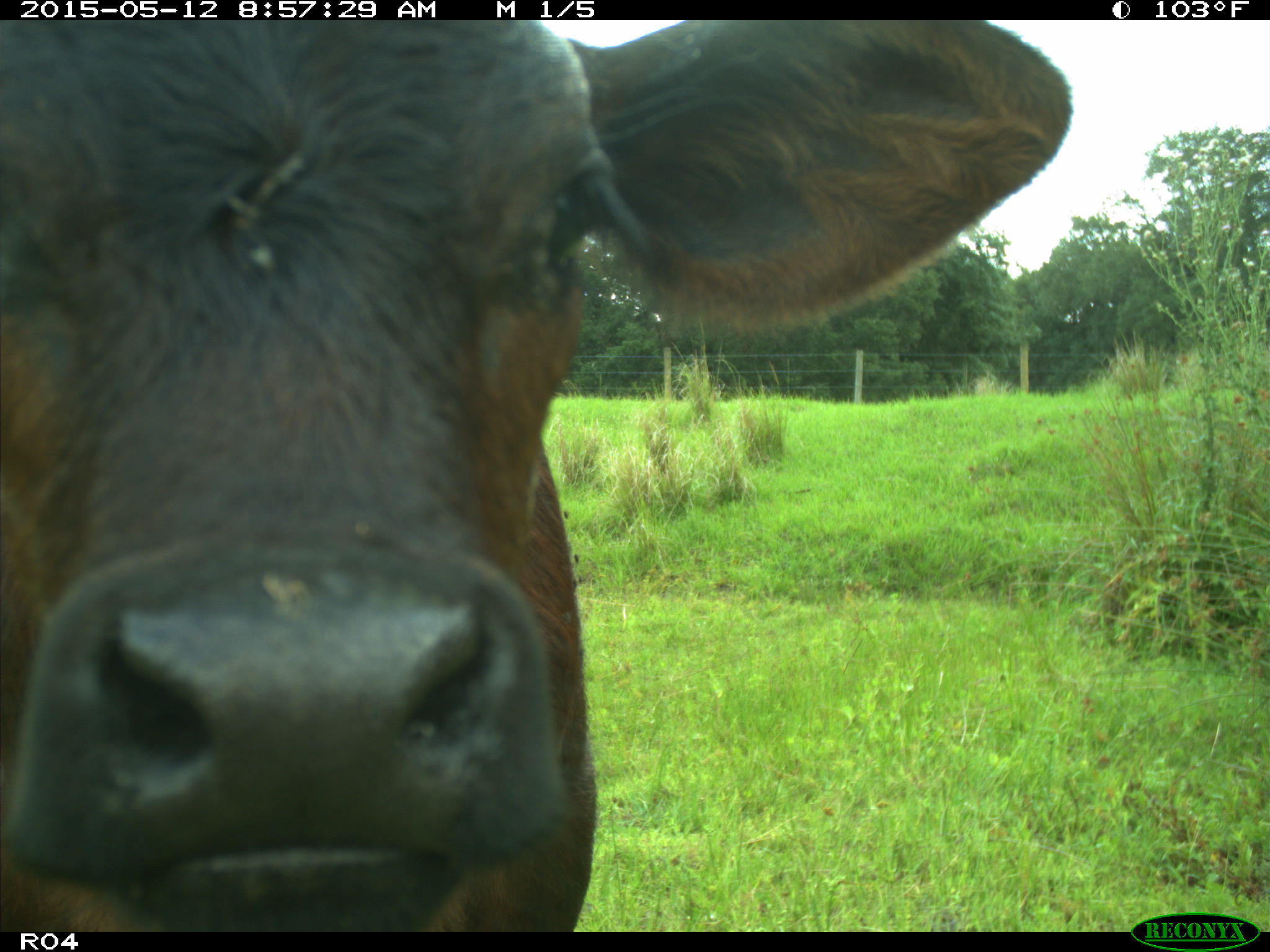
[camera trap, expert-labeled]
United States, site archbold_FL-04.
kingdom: Animalia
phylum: Chordata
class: Mammalia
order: Artiodactyla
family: Bovidae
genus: Bos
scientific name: Bos taurus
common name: domestic cow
Bos taurus (domestic cow).